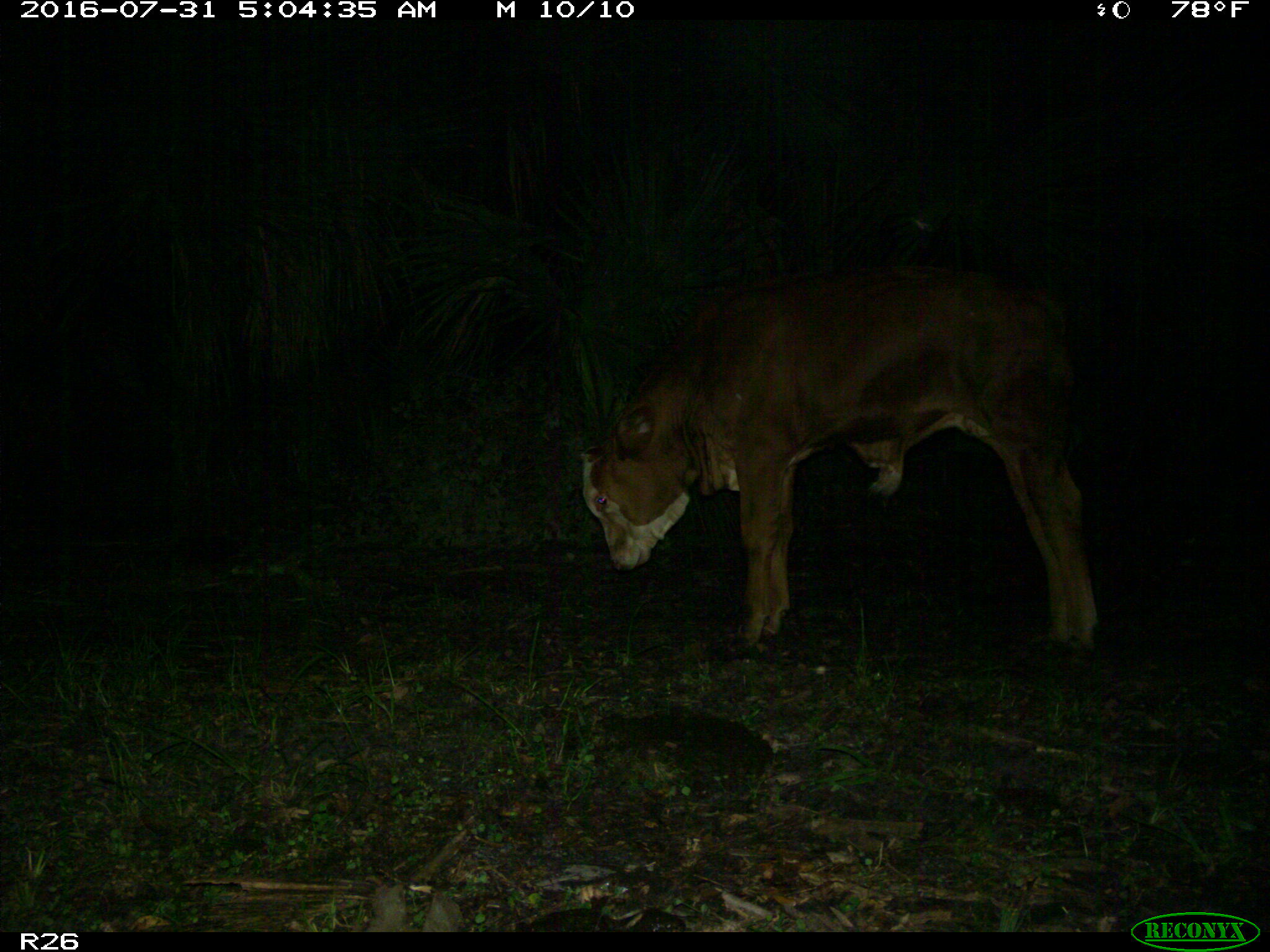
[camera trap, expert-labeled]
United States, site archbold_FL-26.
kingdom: Animalia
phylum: Chordata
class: Mammalia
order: Artiodactyla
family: Bovidae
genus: Bos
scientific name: Bos taurus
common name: domestic cow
Bos taurus (domestic cow).